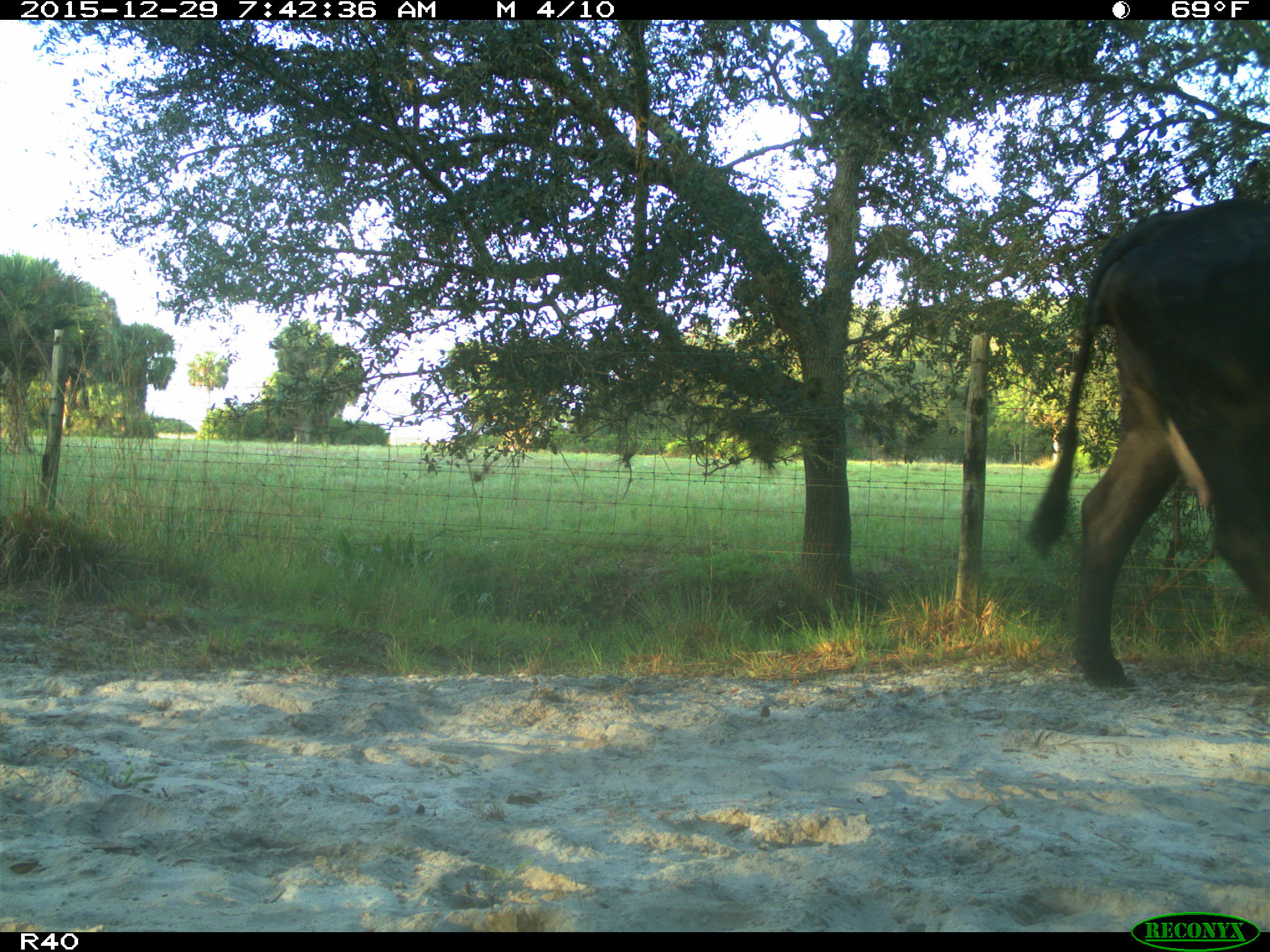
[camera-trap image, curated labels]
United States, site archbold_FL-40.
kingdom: Animalia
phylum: Chordata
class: Mammalia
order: Artiodactyla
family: Bovidae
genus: Bos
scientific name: Bos taurus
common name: domestic cow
Bos taurus (domestic cow).